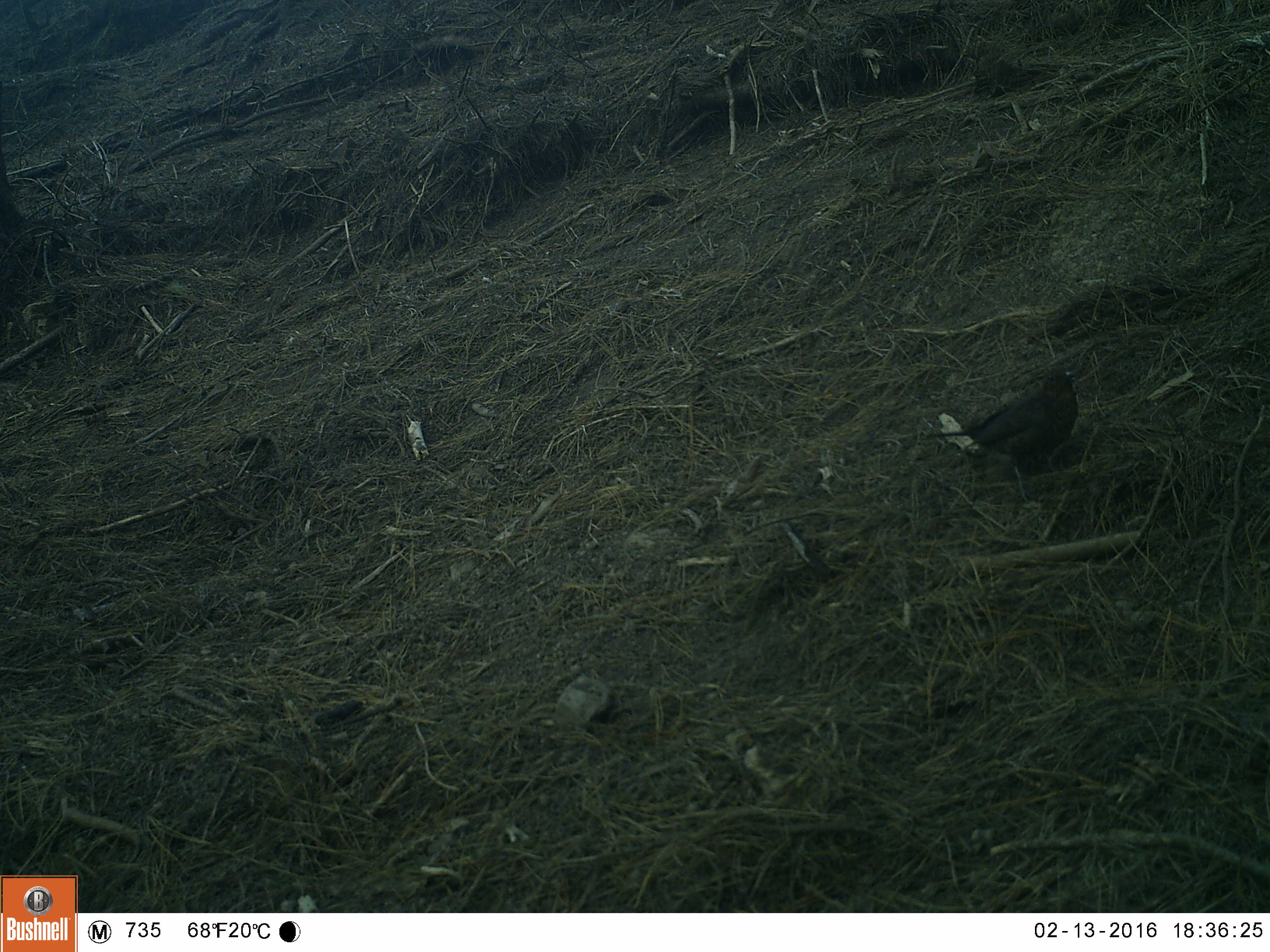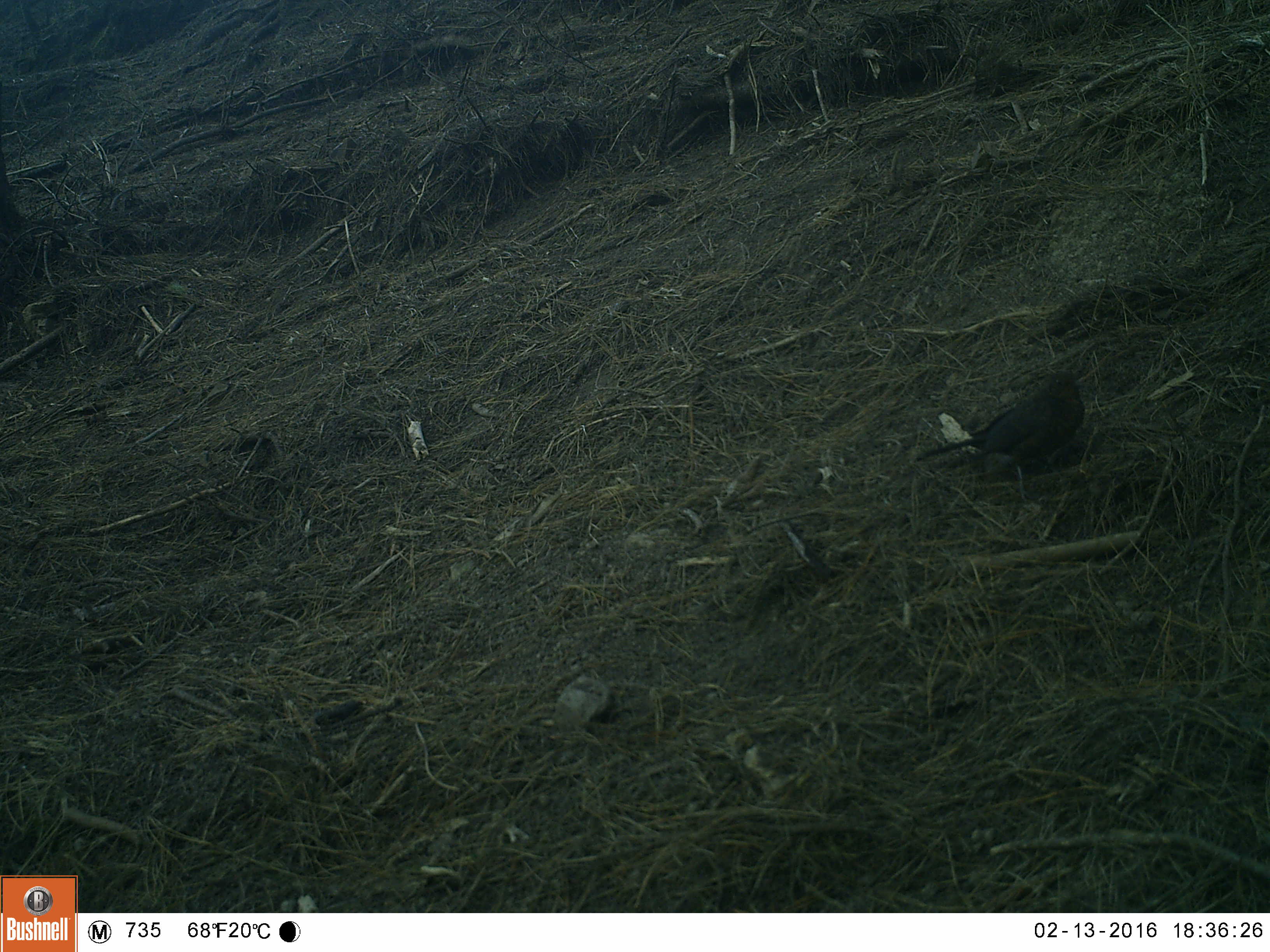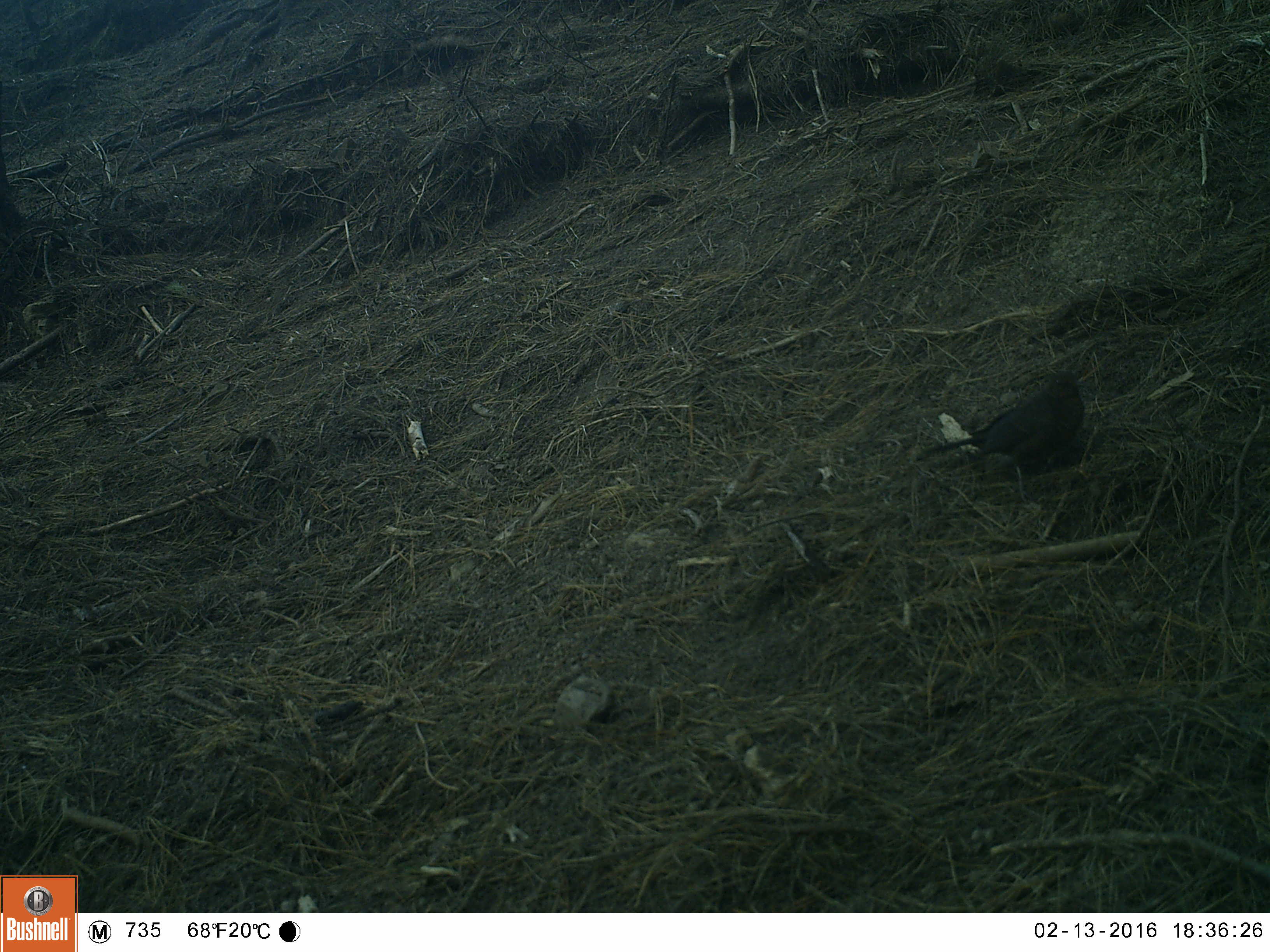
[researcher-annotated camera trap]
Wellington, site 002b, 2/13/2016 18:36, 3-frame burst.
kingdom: Animalia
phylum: Chordata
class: Aves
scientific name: Aves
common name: bird